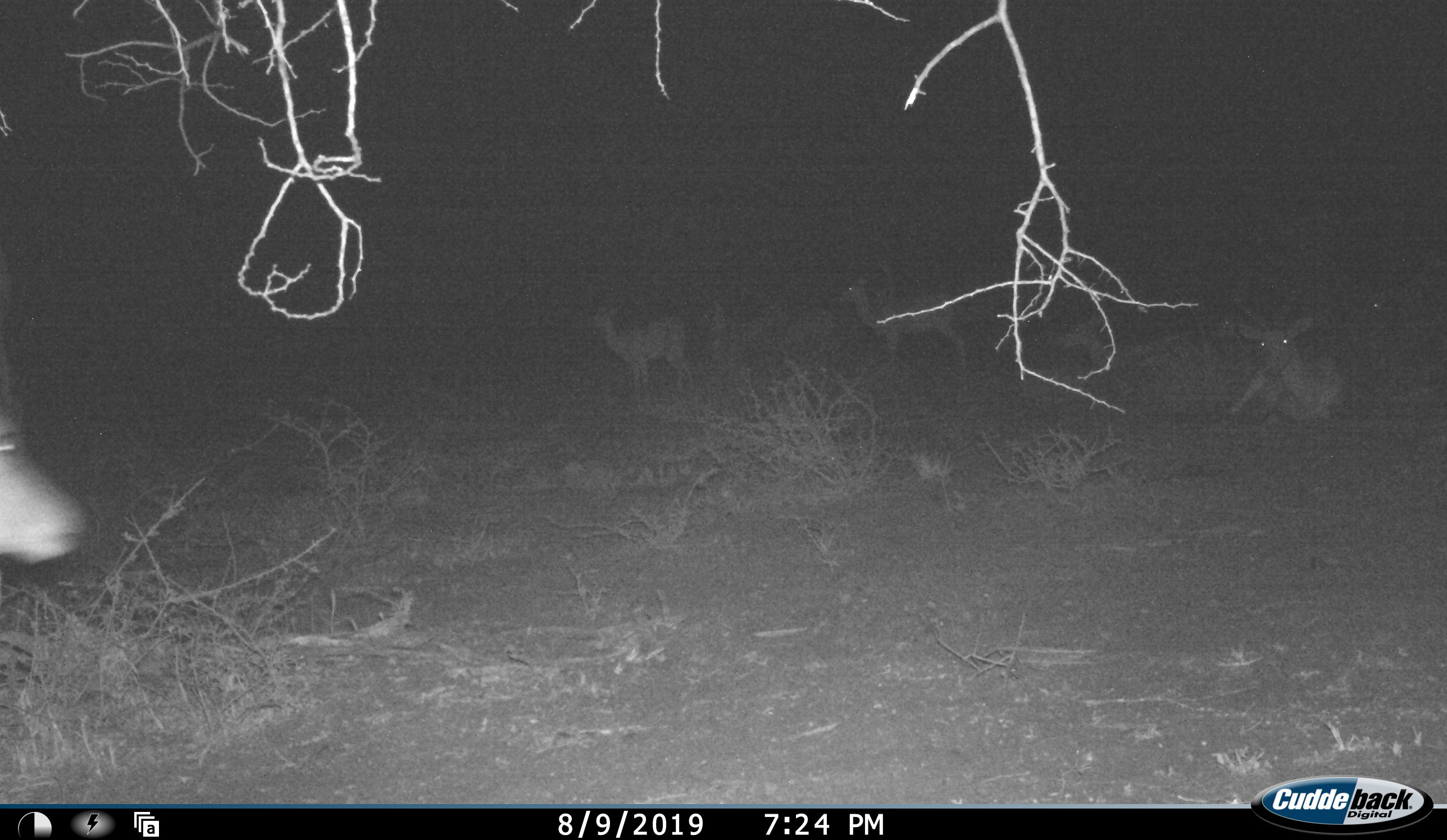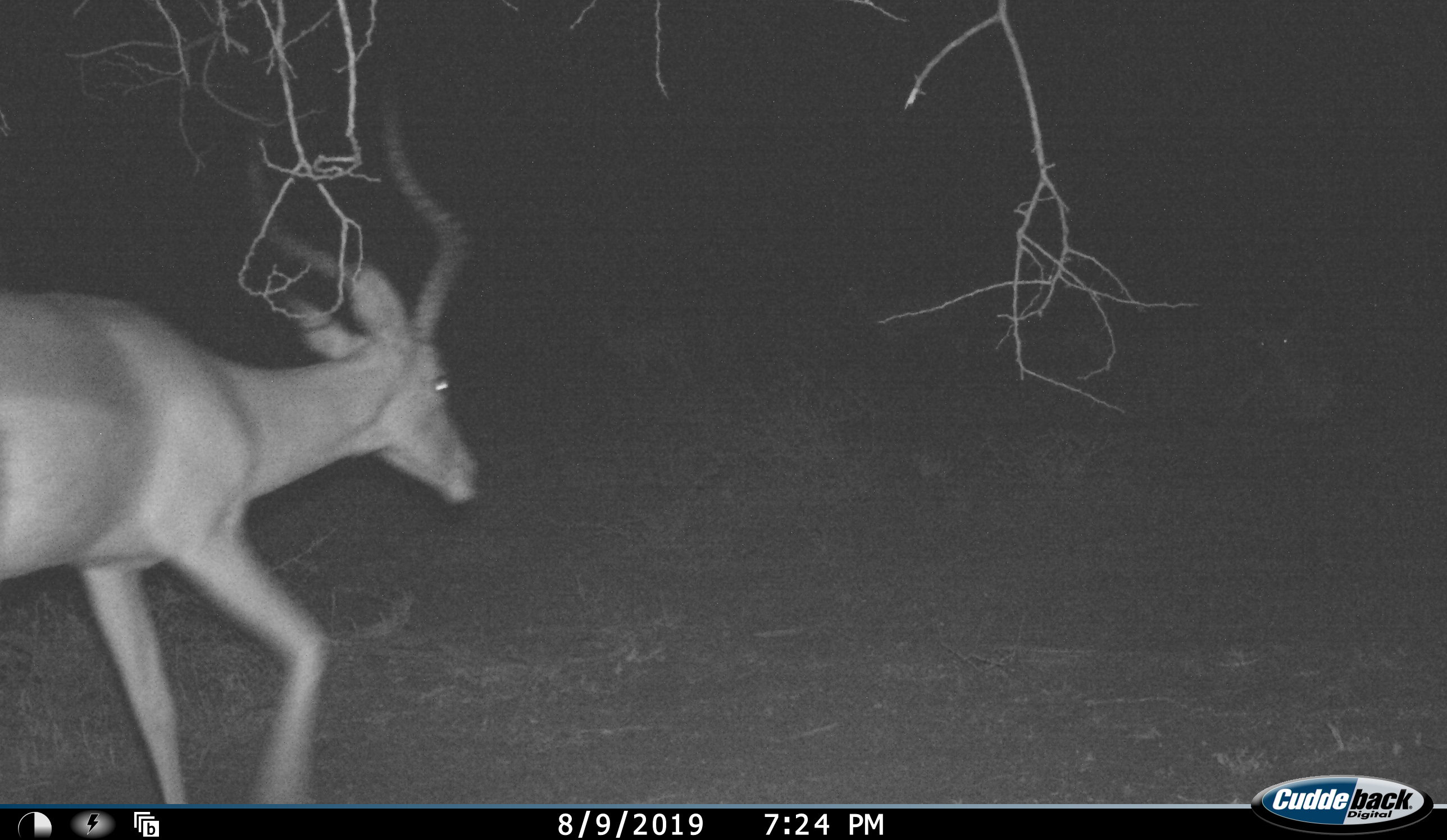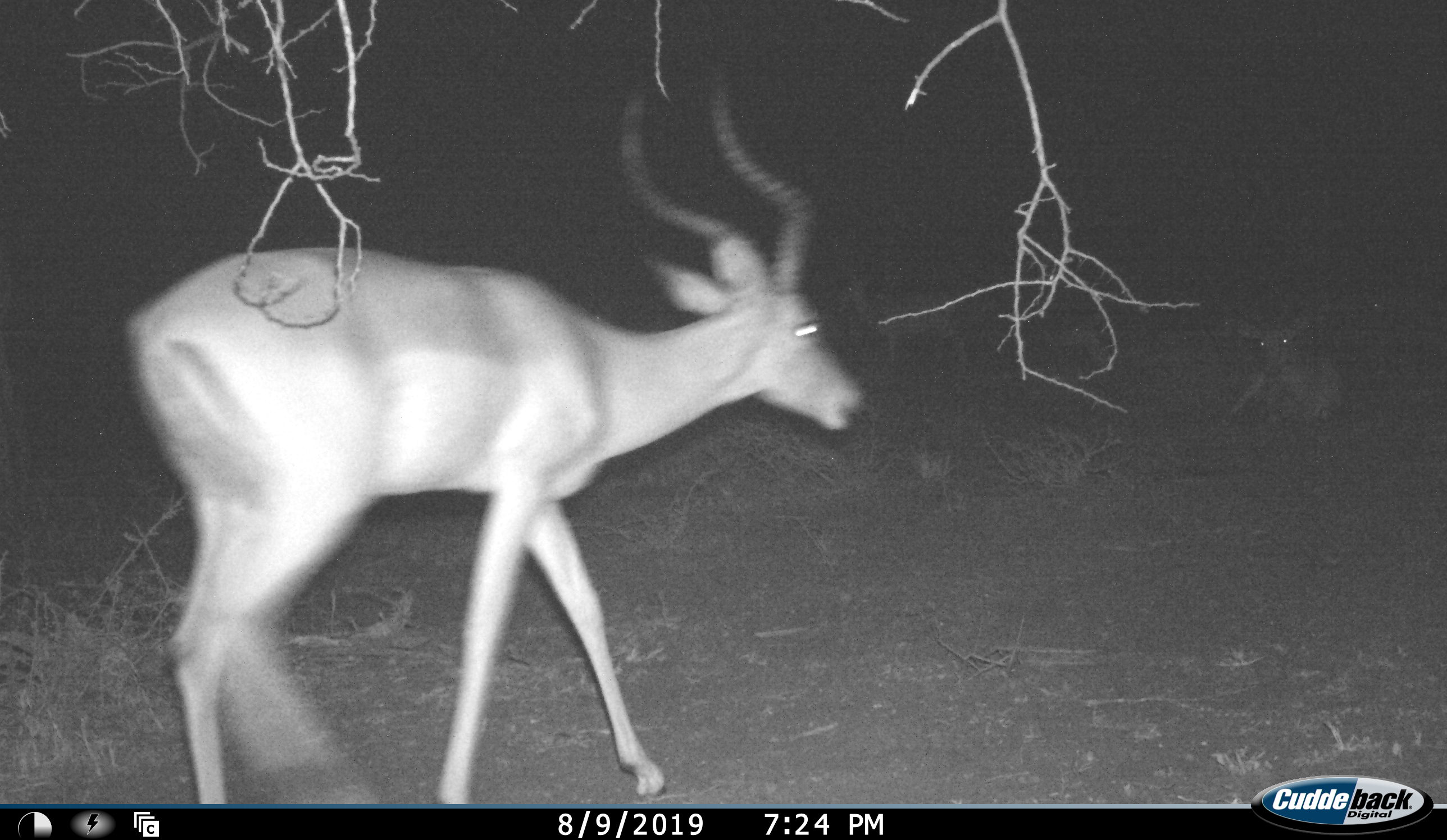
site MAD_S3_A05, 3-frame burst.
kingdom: Animalia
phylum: Chordata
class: Mammalia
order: Artiodactyla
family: Bovidae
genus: Aepyceros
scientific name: Aepyceros melampus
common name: impala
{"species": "impala (Aepyceros melampus)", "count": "1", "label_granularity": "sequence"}